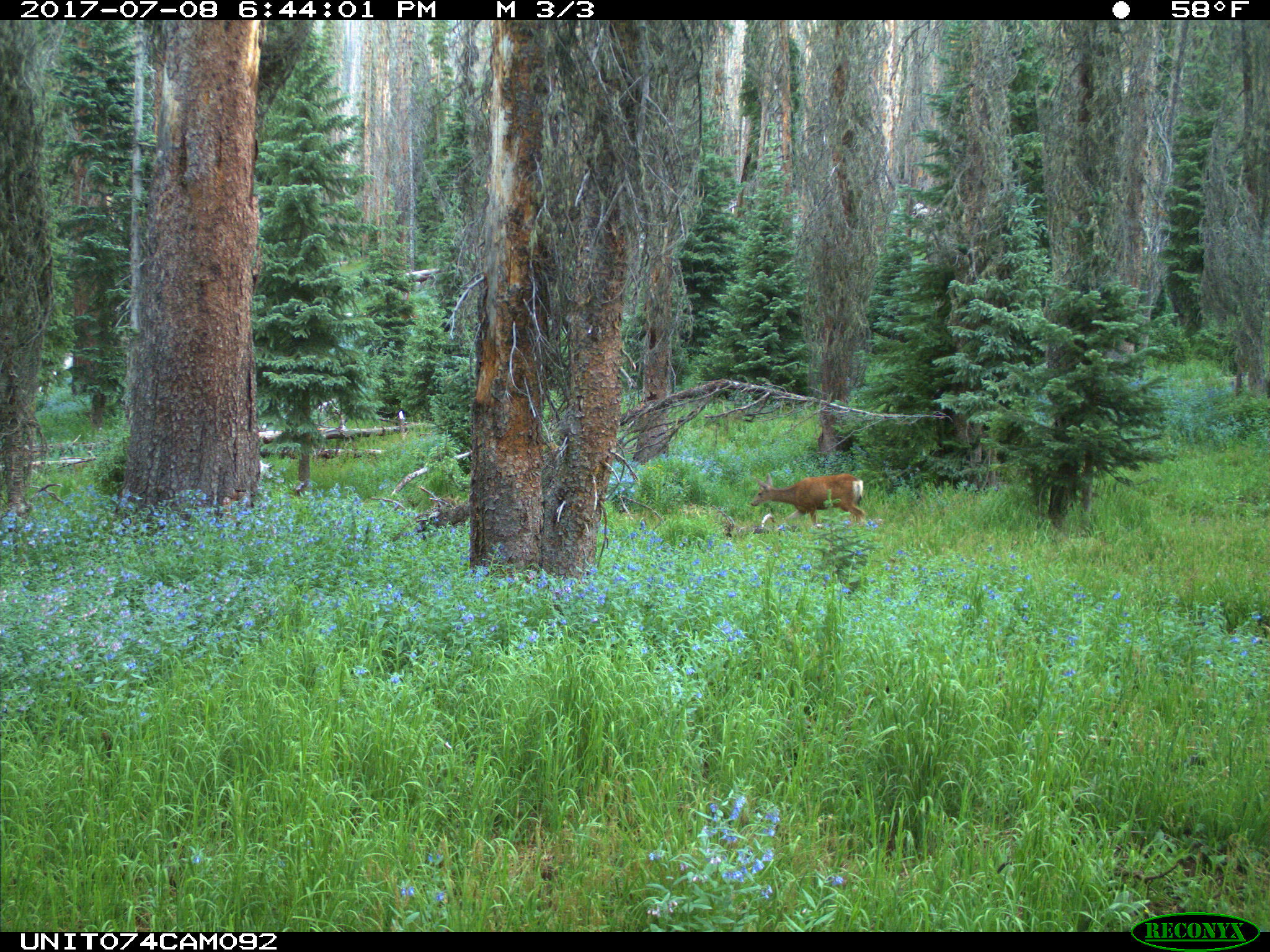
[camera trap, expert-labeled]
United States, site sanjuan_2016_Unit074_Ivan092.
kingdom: Animalia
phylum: Chordata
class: Mammalia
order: Artiodactyla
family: Cervidae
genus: Odocoileus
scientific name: Odocoileus hemionus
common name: mule deer